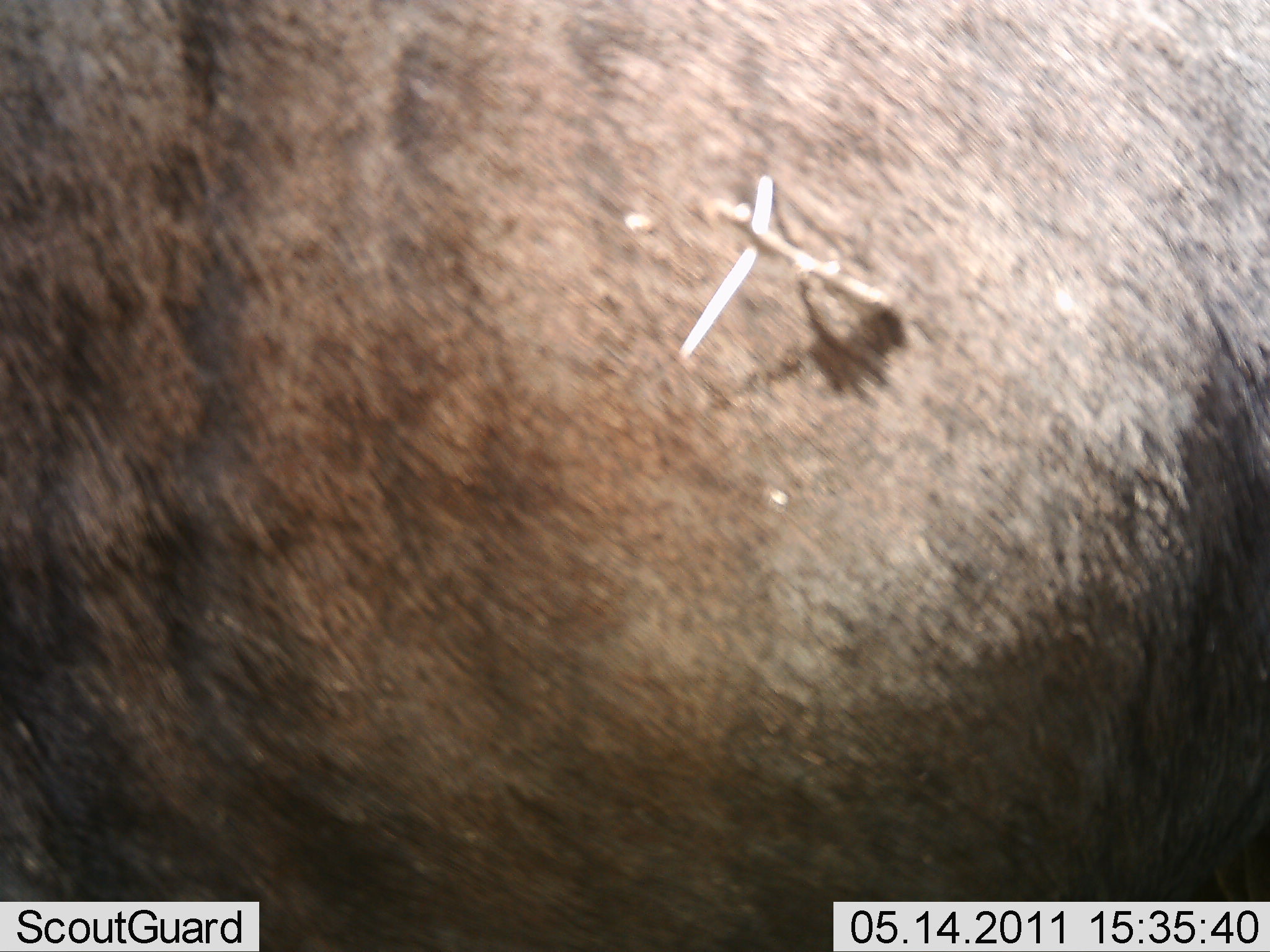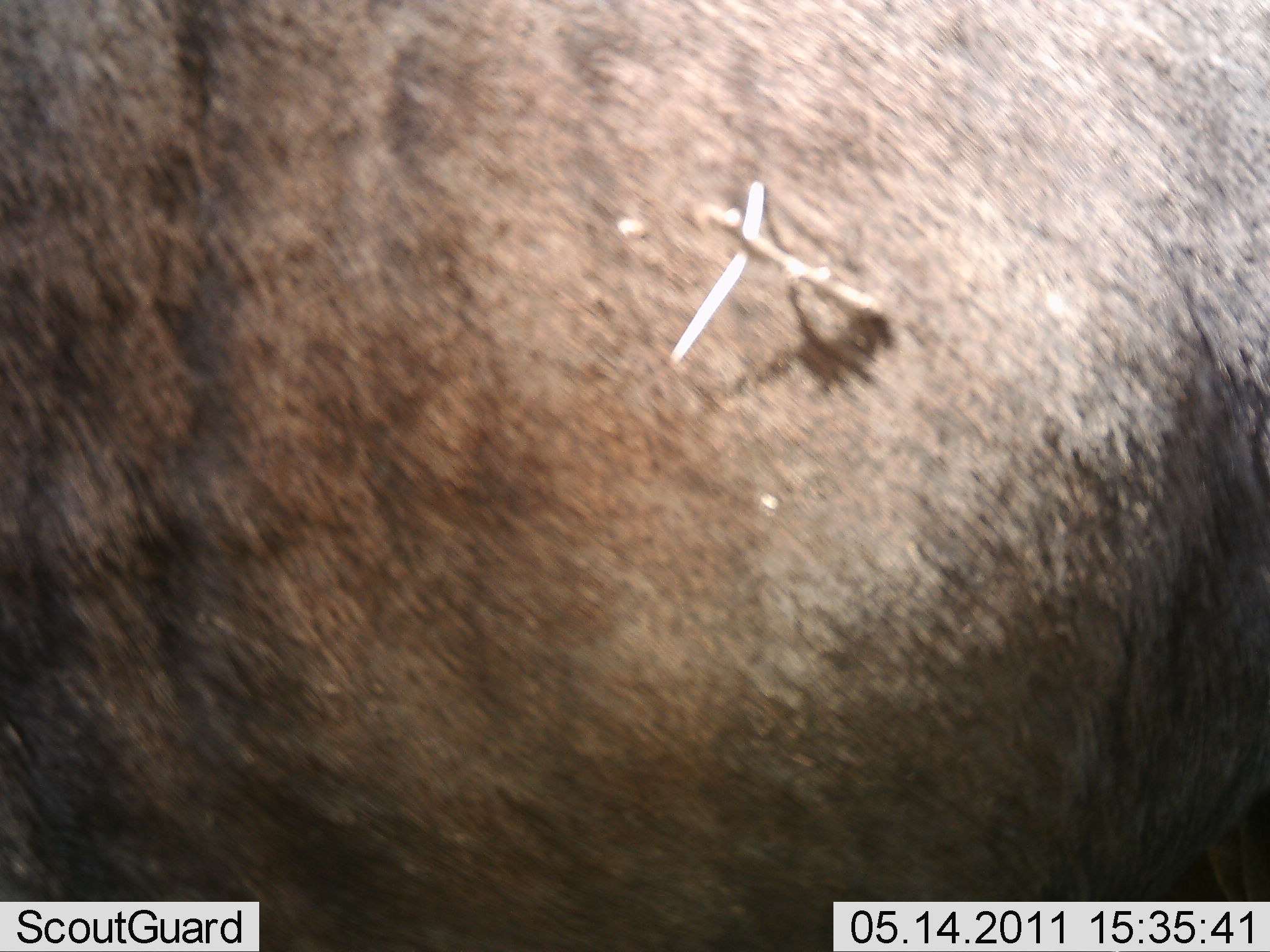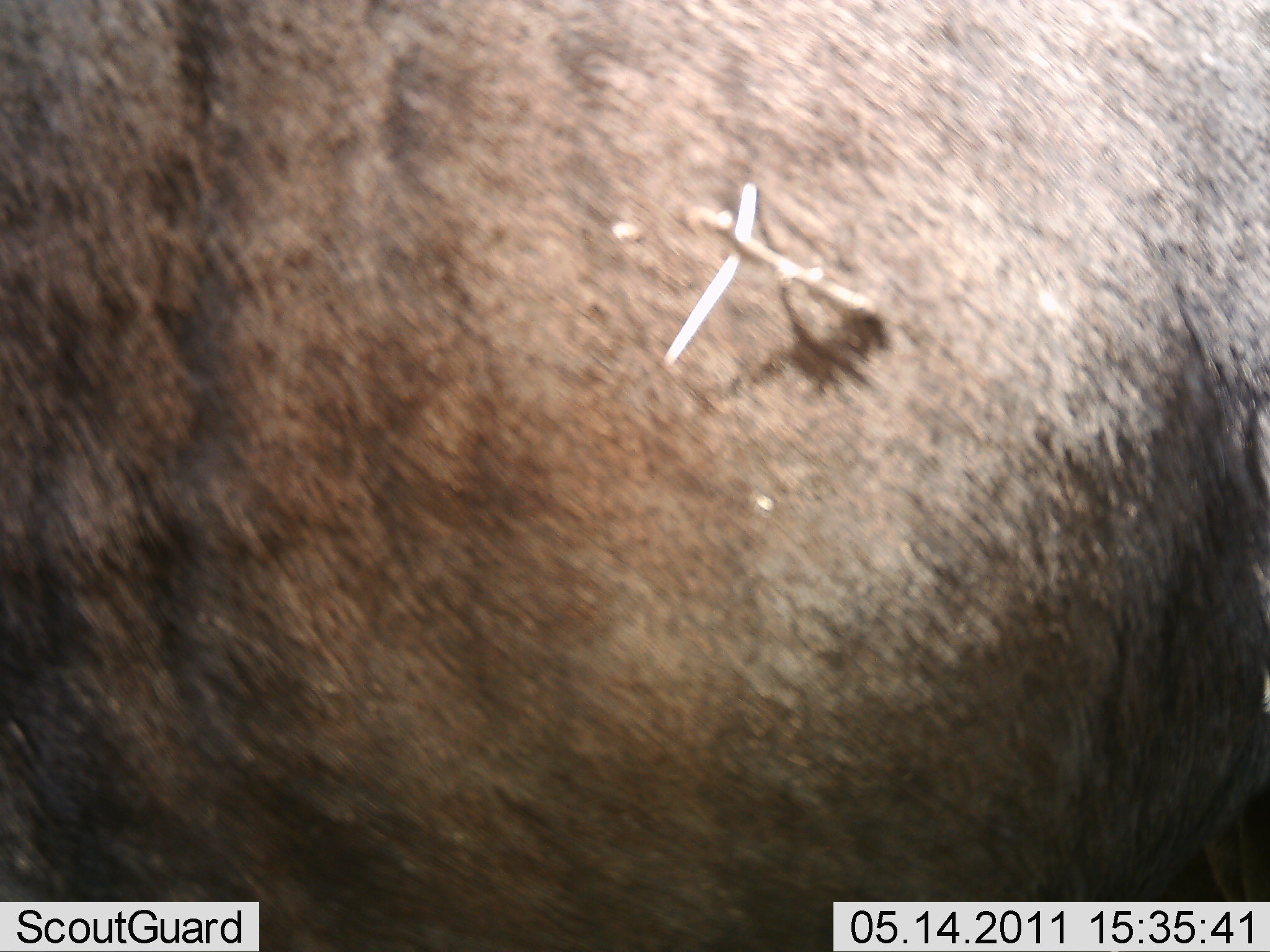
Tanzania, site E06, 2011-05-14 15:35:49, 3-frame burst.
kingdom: Animalia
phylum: Chordata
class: Mammalia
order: Artiodactyla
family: Bovidae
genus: Connochaetes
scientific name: Connochaetes taurinus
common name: blue wildebeest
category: wildebeest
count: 1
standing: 86%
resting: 0%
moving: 14%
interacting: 0%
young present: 0%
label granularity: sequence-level